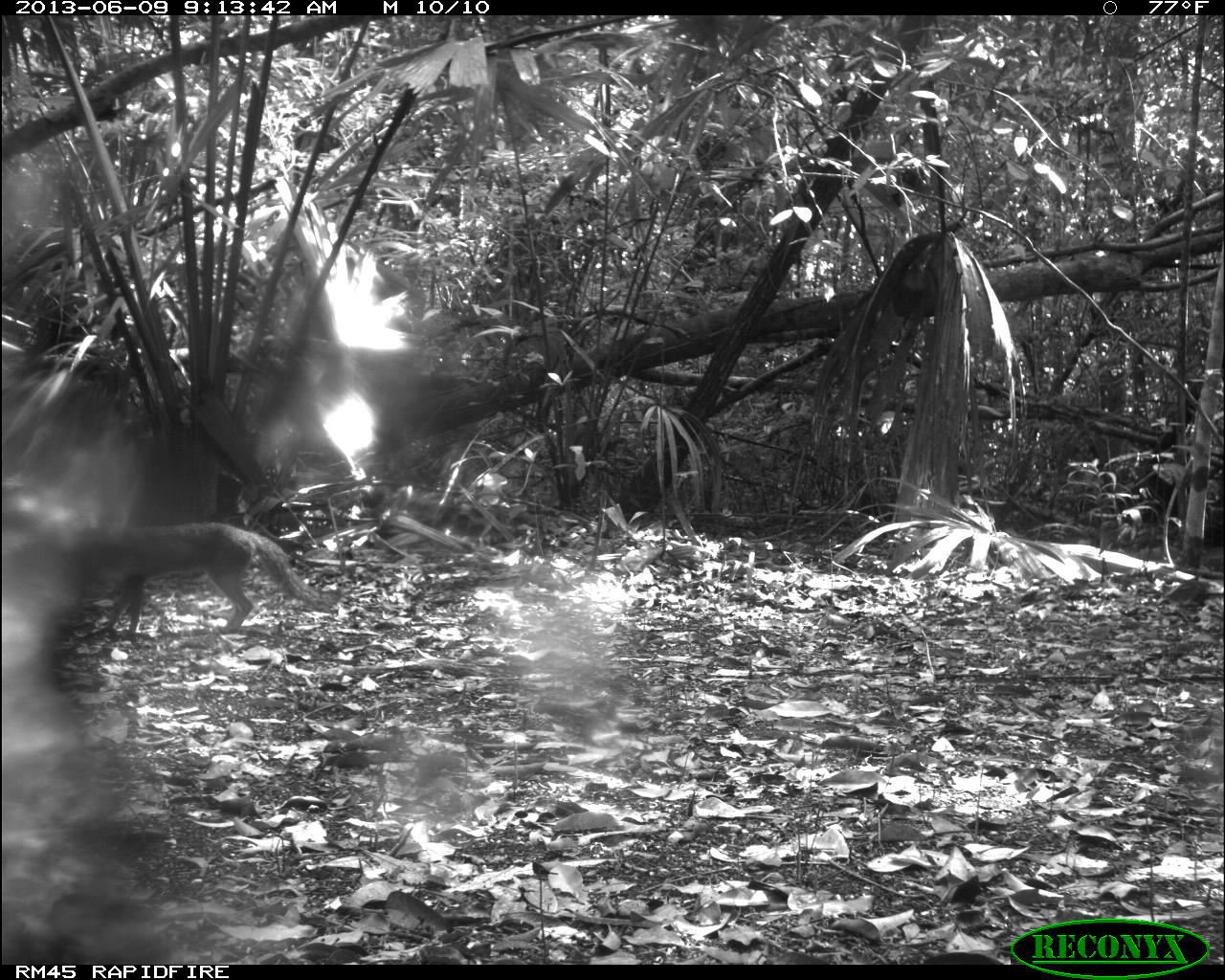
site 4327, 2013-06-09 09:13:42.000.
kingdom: Animalia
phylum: Chordata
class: Mammalia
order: Carnivora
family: Canidae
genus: Urocyon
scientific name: Urocyon cinereoargenteus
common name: gray fox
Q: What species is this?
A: Urocyon cinereoargenteus (gray fox).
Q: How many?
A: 1.